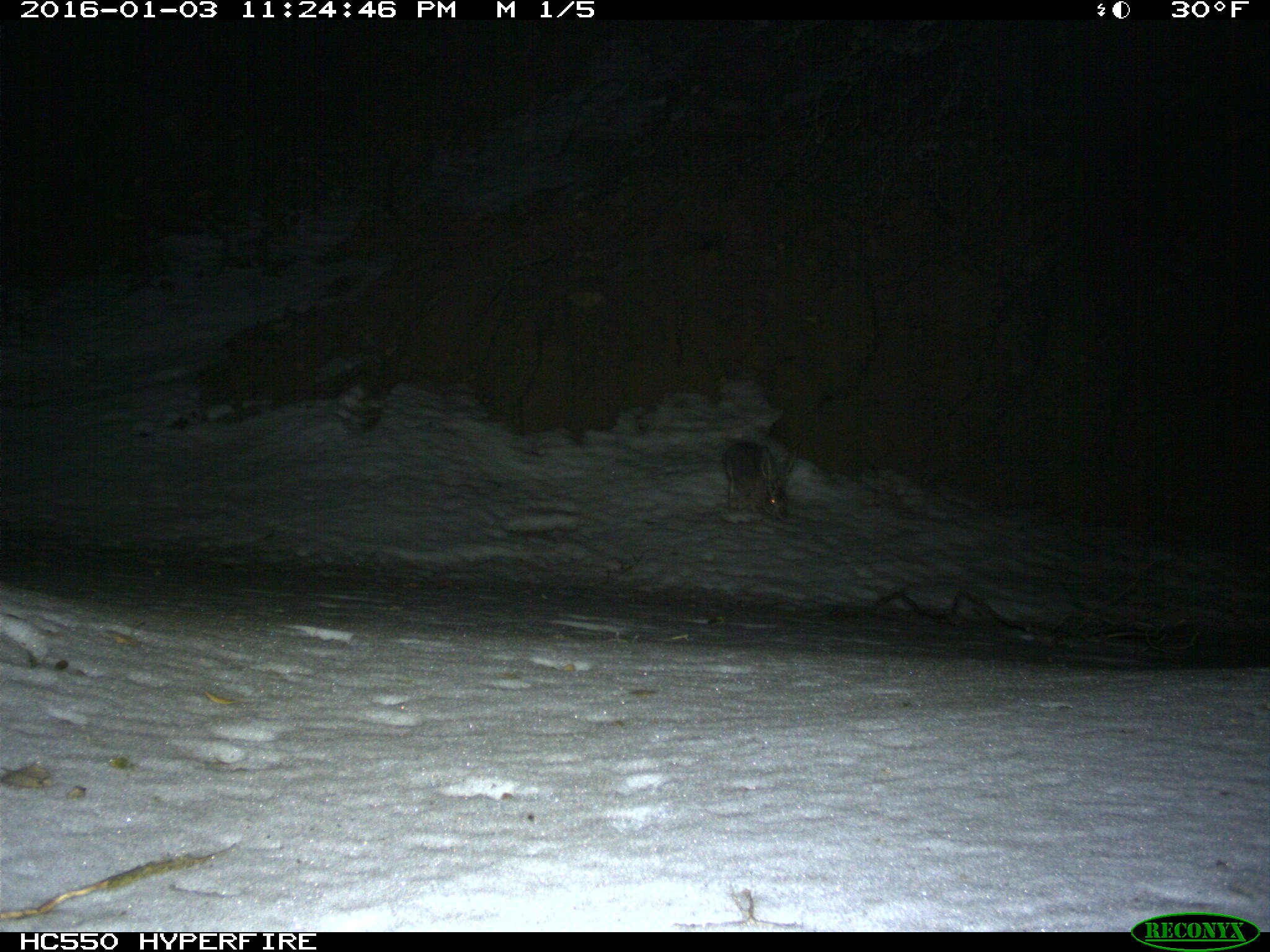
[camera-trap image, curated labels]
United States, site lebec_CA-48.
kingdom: Animalia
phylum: Chordata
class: Mammalia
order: Lagomorpha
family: Leporidae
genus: Lepus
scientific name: Lepus californicus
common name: black-tailed jackrabbit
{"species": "Lepus californicus (black-tailed jackrabbit)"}